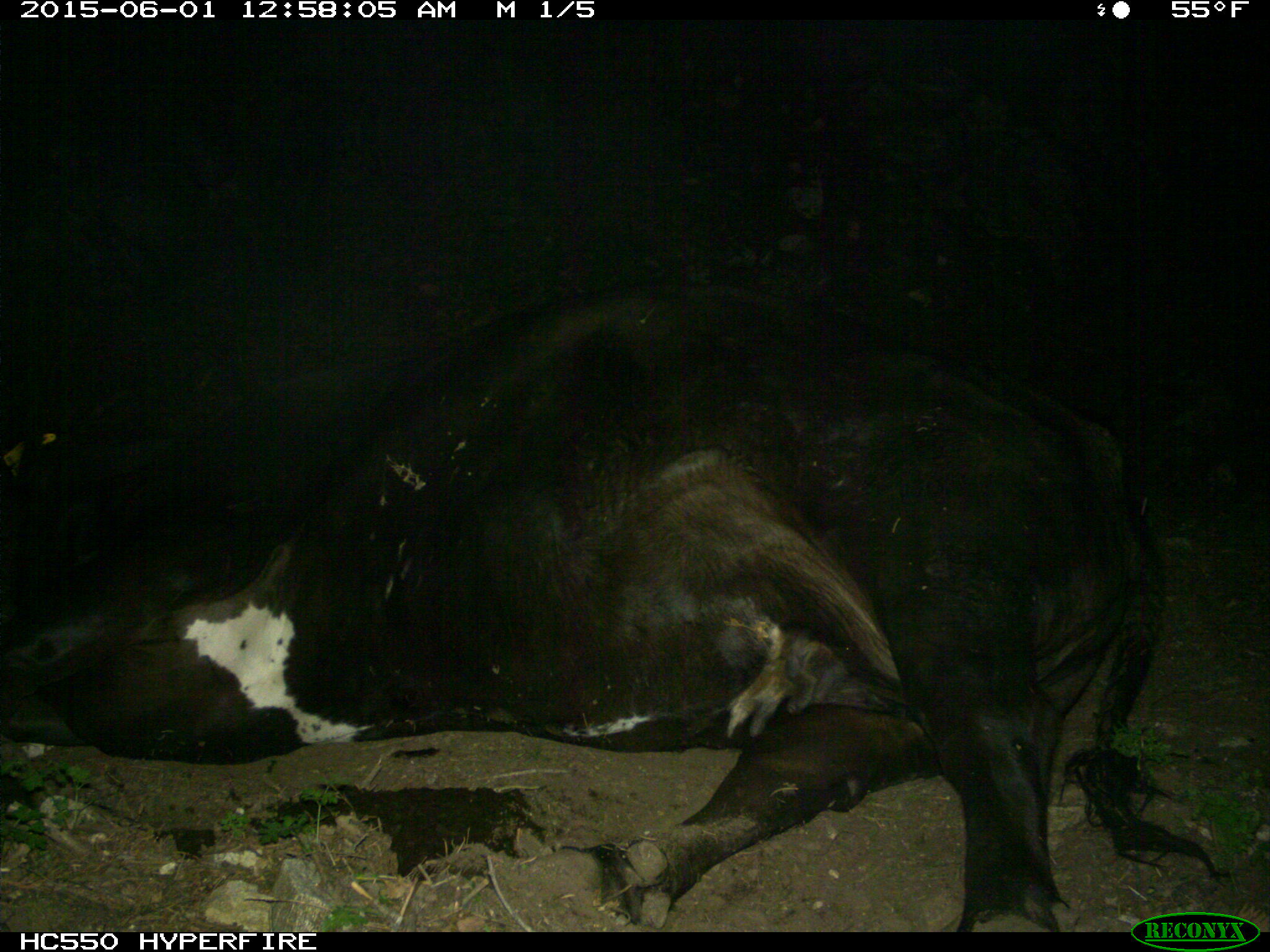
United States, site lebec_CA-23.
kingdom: Animalia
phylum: Chordata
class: Mammalia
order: Artiodactyla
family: Bovidae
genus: Bos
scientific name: Bos taurus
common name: domestic cow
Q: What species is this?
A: Bos taurus (domestic cow).